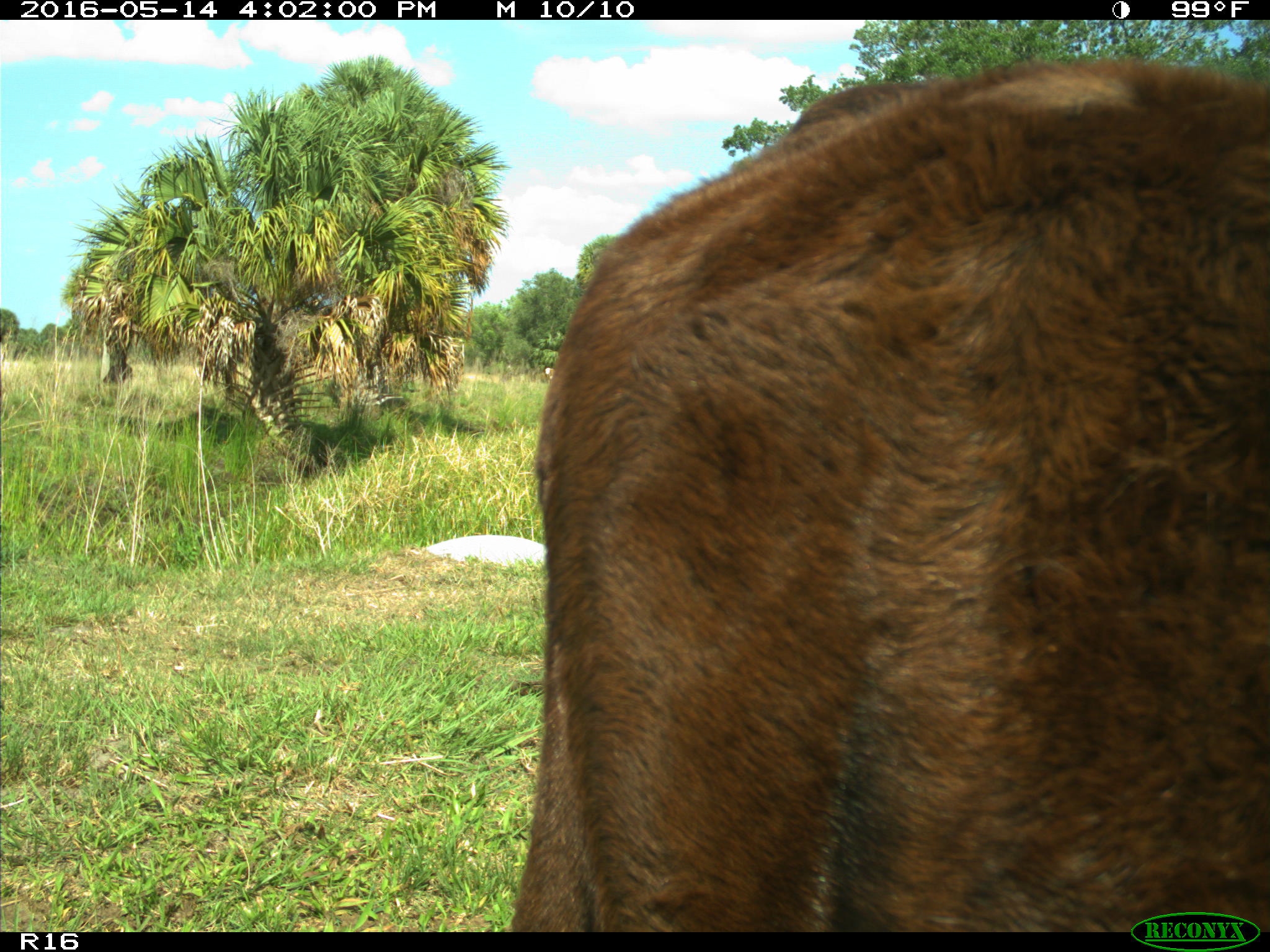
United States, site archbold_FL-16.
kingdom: Animalia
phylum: Chordata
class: Mammalia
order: Artiodactyla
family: Bovidae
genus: Bos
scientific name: Bos taurus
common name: domestic cow